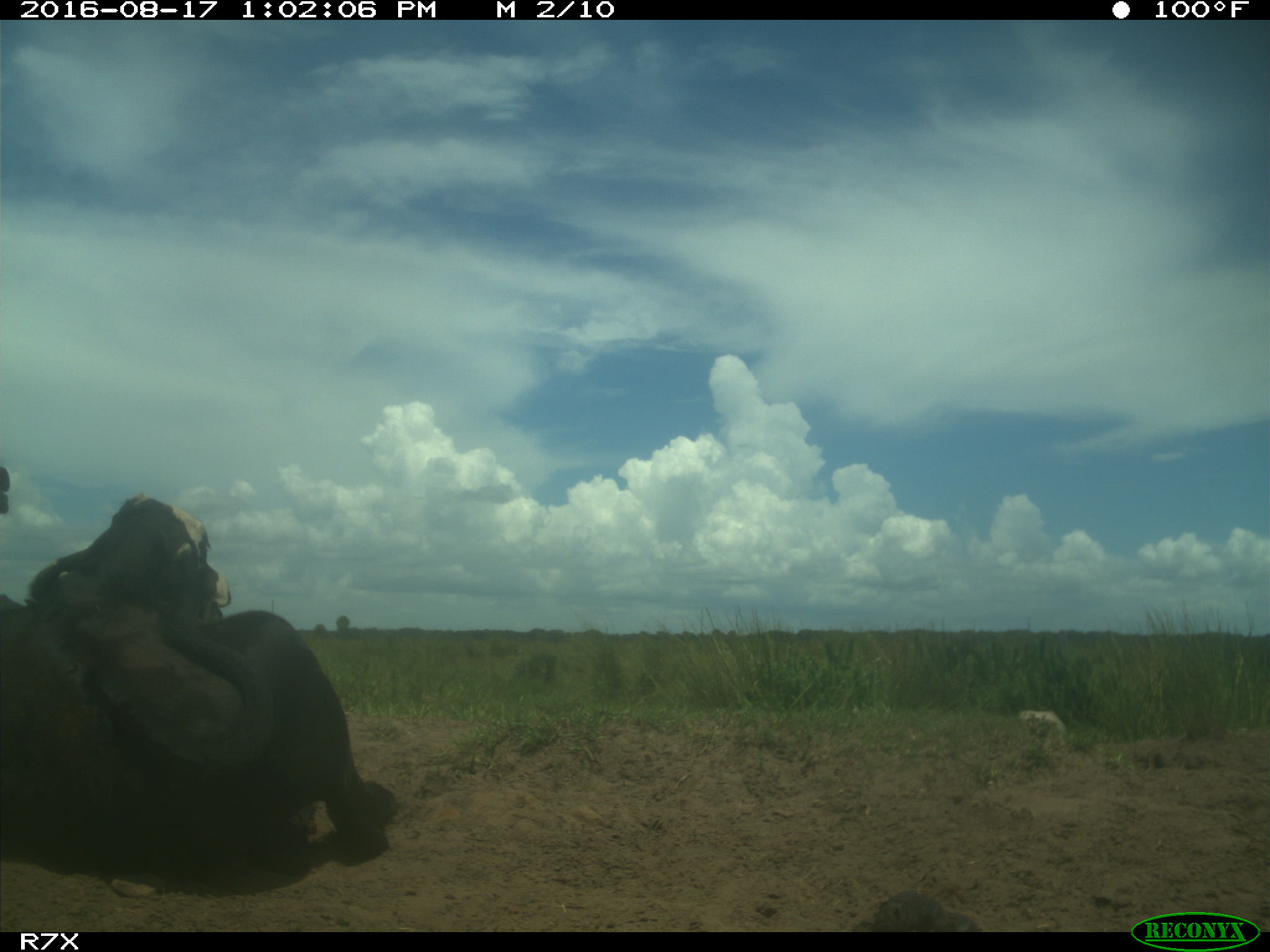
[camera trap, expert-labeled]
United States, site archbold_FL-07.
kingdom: Animalia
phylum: Chordata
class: Mammalia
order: Artiodactyla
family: Bovidae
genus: Bos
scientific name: Bos taurus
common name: domestic cow